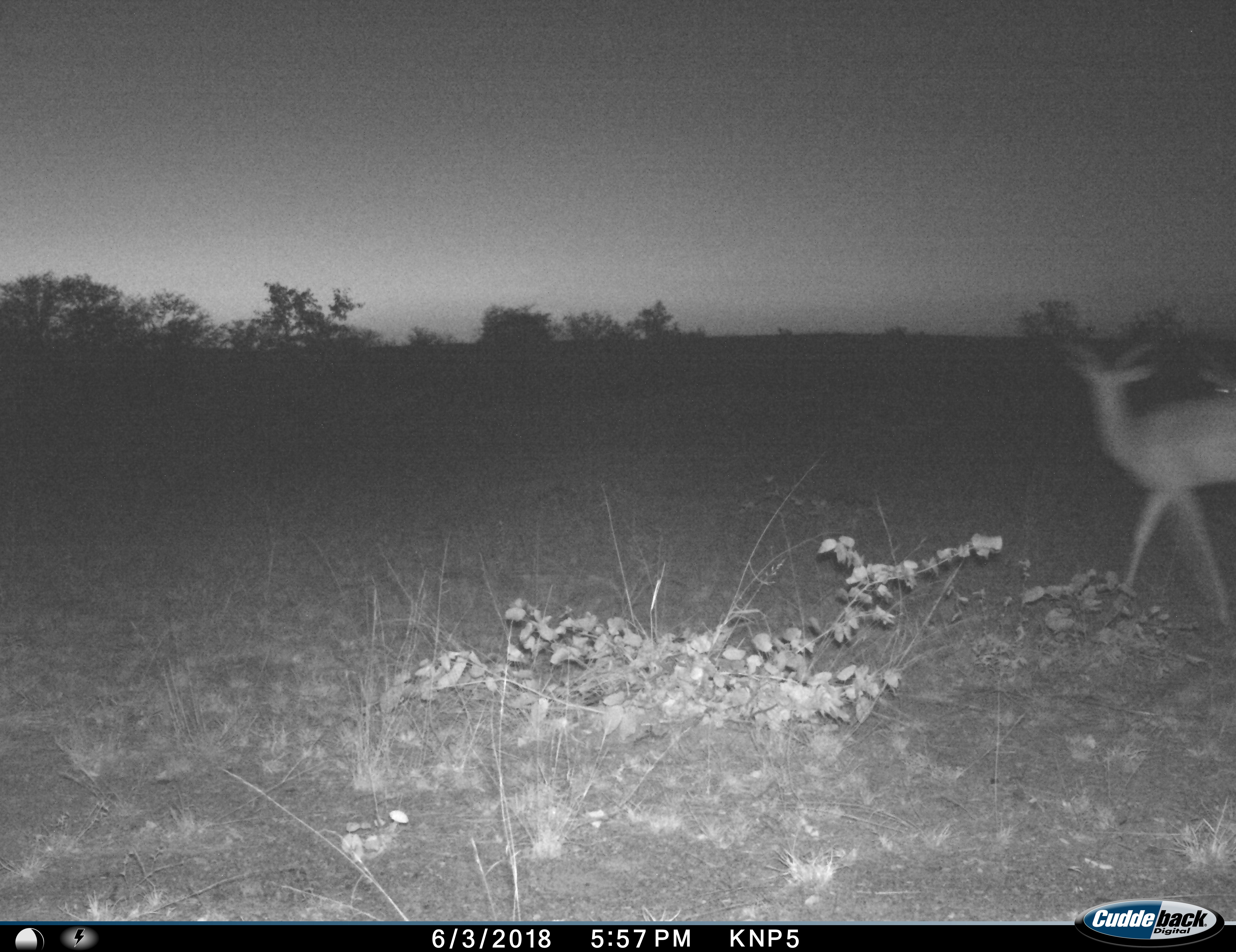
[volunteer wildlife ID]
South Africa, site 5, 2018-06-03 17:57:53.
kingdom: Animalia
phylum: Chordata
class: Mammalia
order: Artiodactyla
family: Bovidae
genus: Aepyceros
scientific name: Aepyceros melampus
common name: impala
Impala (Aepyceros melampus), count 2. Behavior (volunteer vote fractions): standing 20%, resting 0%, moving 80%, interacting 0%. Young present (vote fraction): 0%. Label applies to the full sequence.